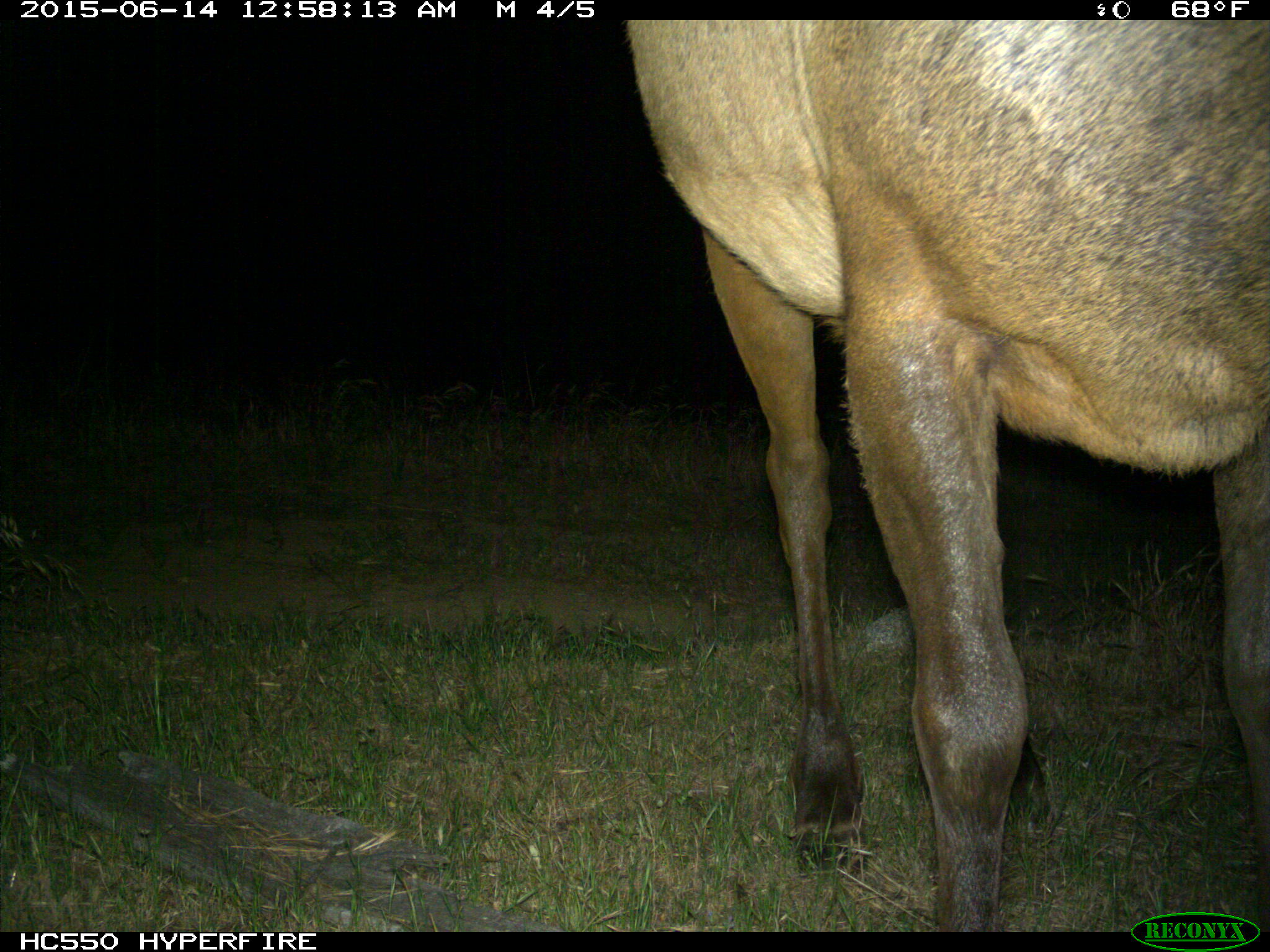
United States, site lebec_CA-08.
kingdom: Animalia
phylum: Chordata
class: Mammalia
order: Artiodactyla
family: Cervidae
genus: Cervus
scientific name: Cervus canadensis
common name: elk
Cervus canadensis (elk).